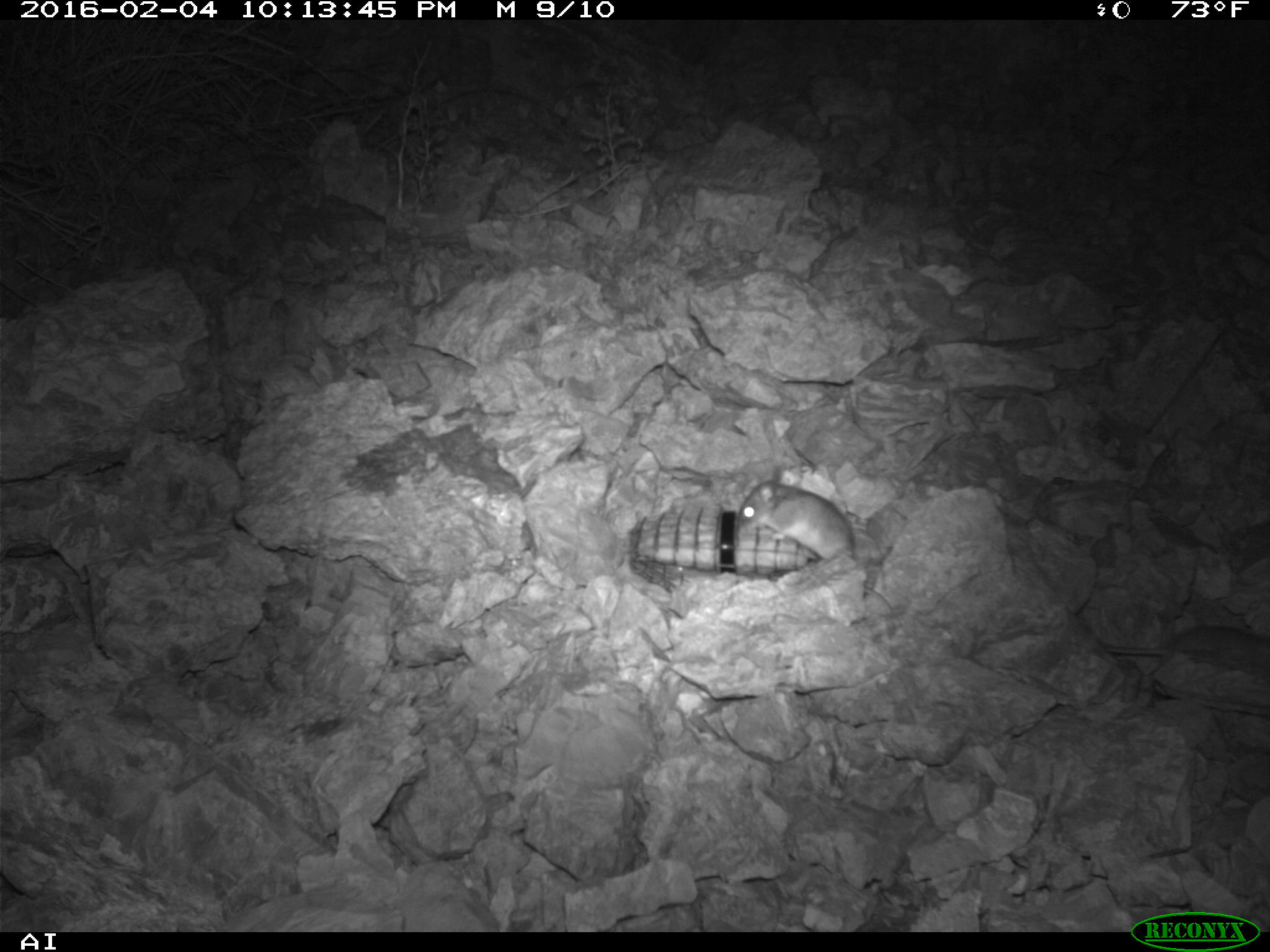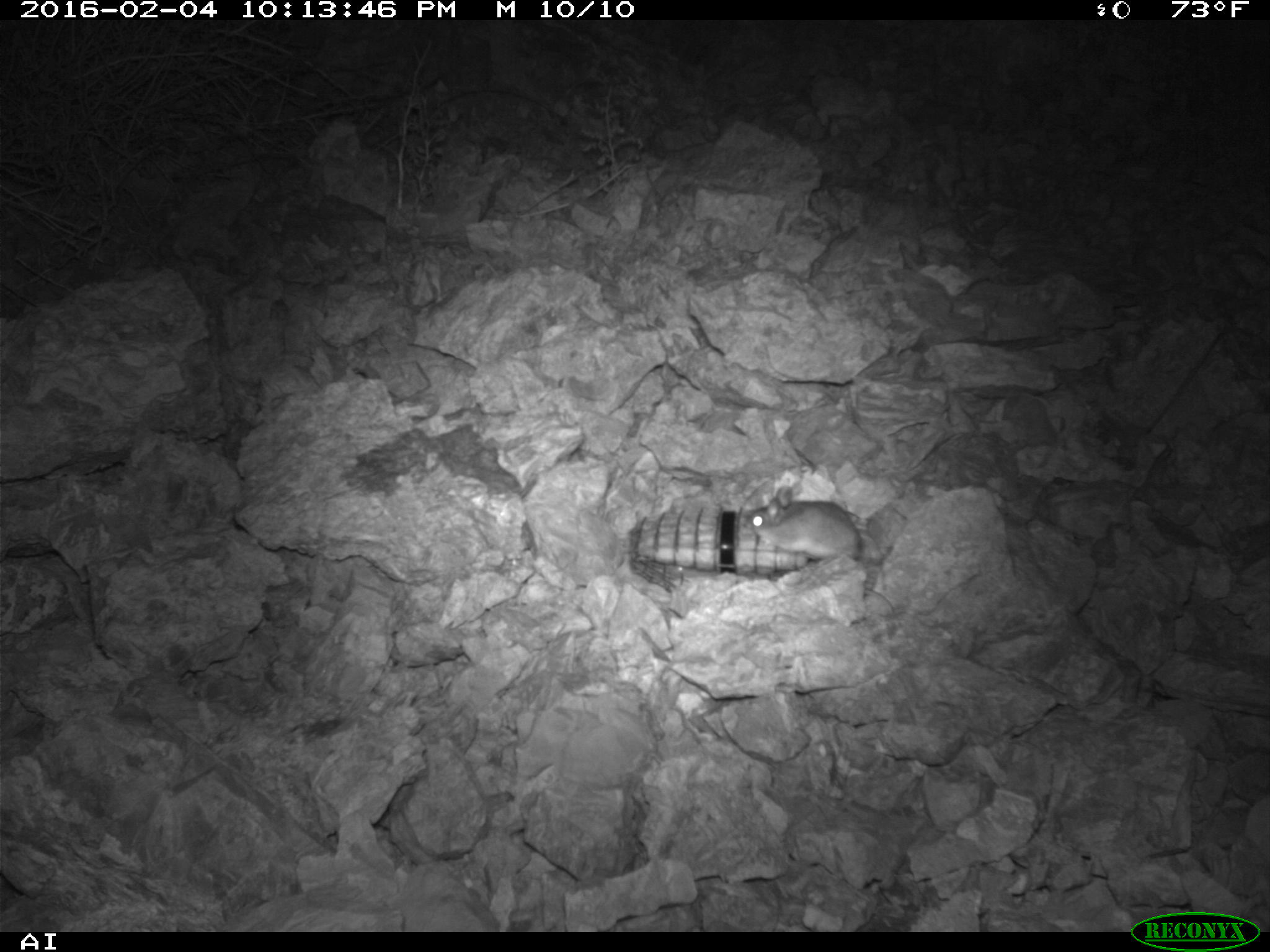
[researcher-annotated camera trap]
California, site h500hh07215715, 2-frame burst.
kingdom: Animalia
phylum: Chordata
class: Mammalia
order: Rodentia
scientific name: Rodentia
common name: rodent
Rodent (Rodentia).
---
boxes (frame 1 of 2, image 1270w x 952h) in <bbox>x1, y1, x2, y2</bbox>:
rodent: <bbox>730, 479, 895, 611</bbox>; <bbox>1101, 622, 1269, 681</bbox>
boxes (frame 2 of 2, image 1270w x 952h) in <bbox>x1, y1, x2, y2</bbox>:
rodent: <bbox>746, 486, 895, 614</bbox>